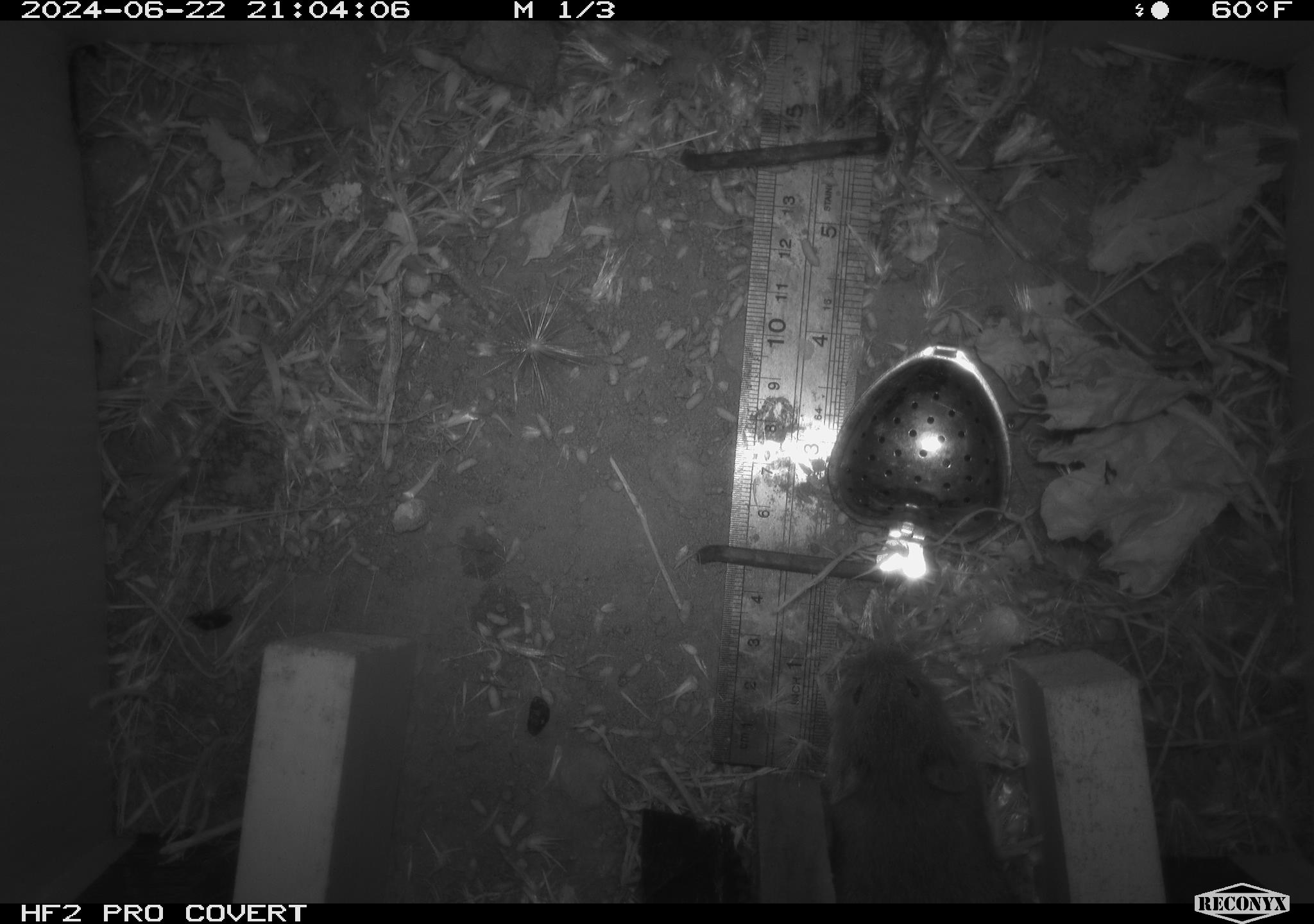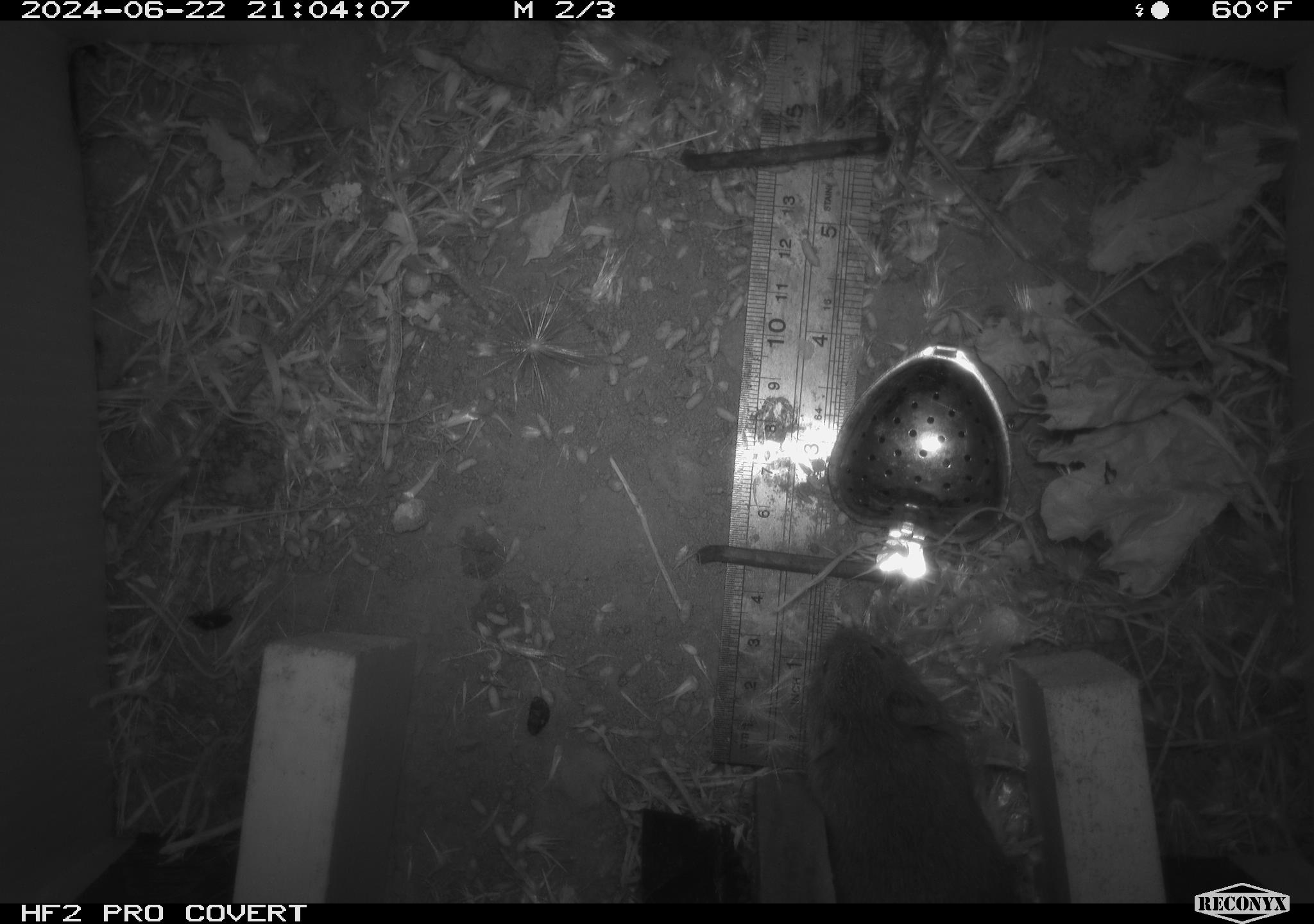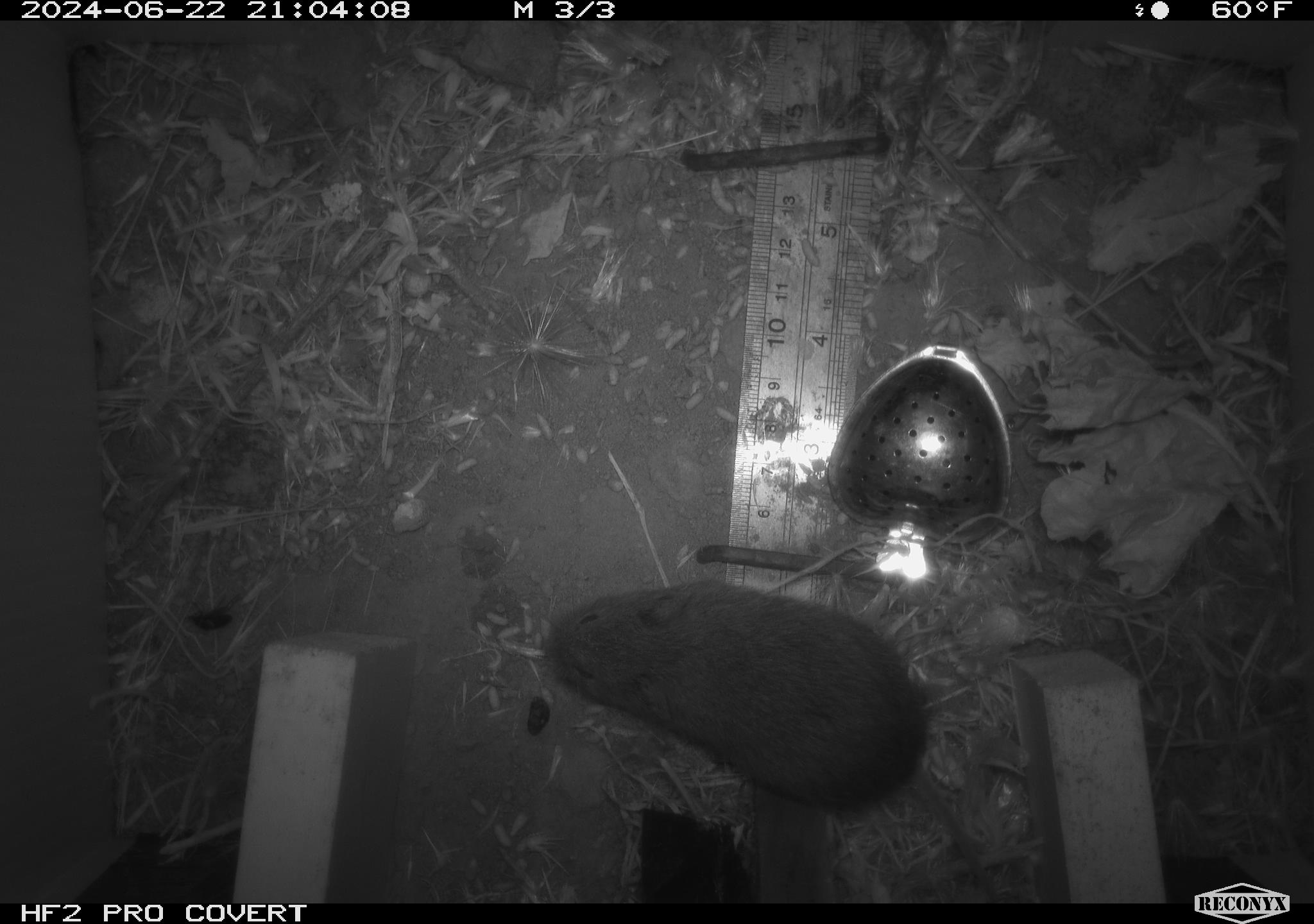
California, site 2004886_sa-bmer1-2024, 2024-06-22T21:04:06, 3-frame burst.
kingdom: Animalia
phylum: Chordata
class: Mammalia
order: Rodentia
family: Cricetidae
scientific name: Cricetidae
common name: hamsters, voles, lemmings, and allies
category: cricetidae family